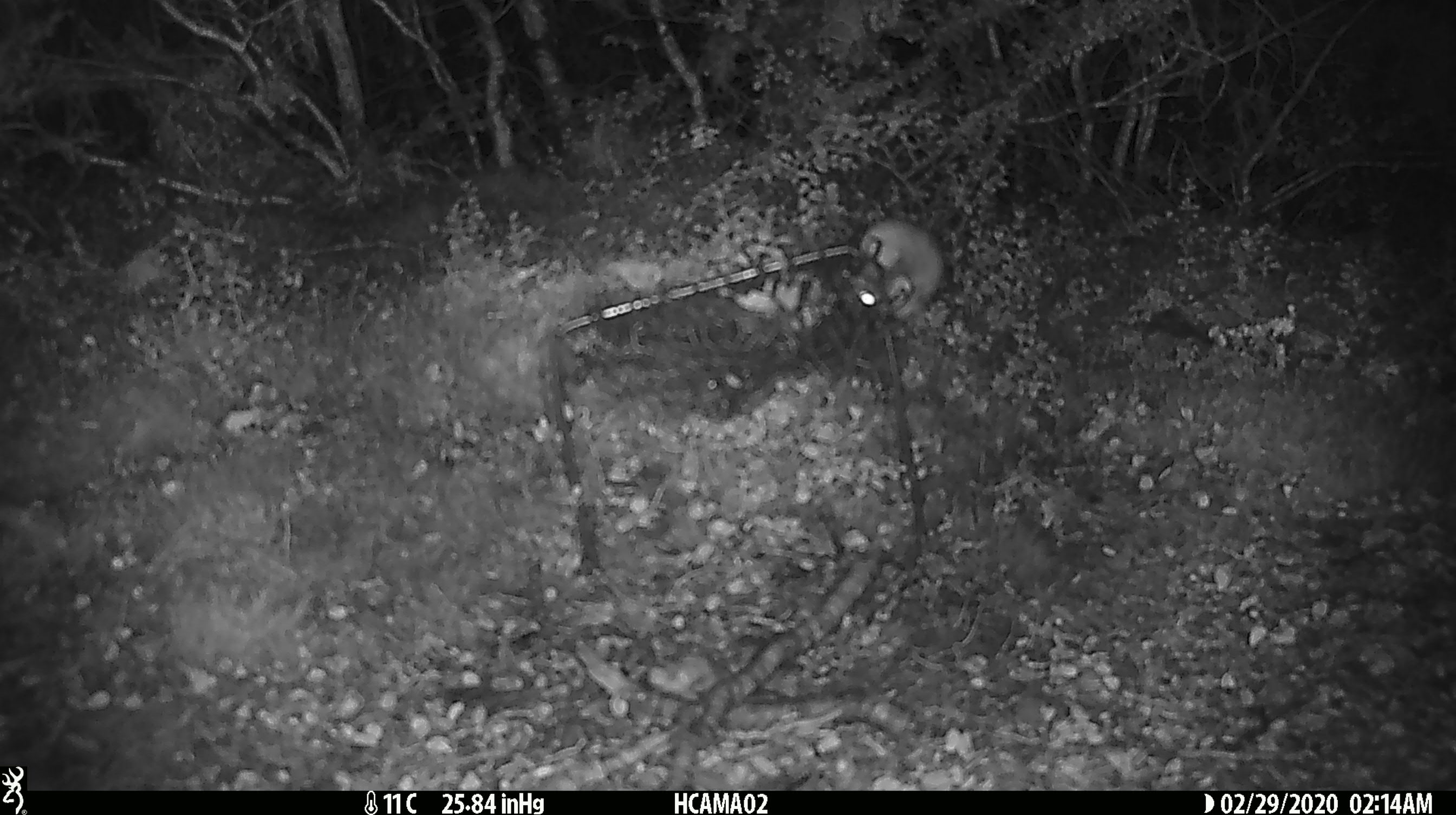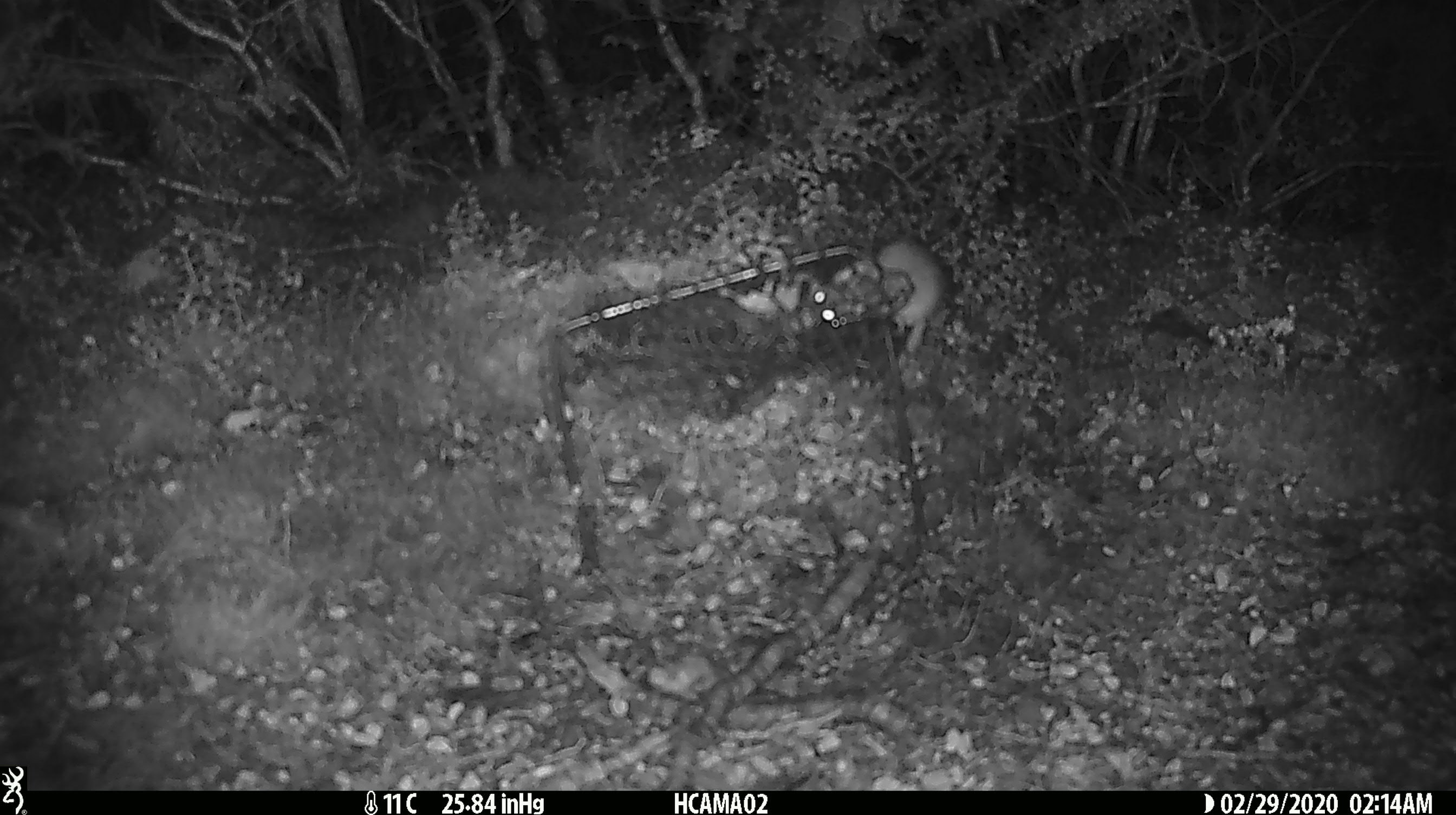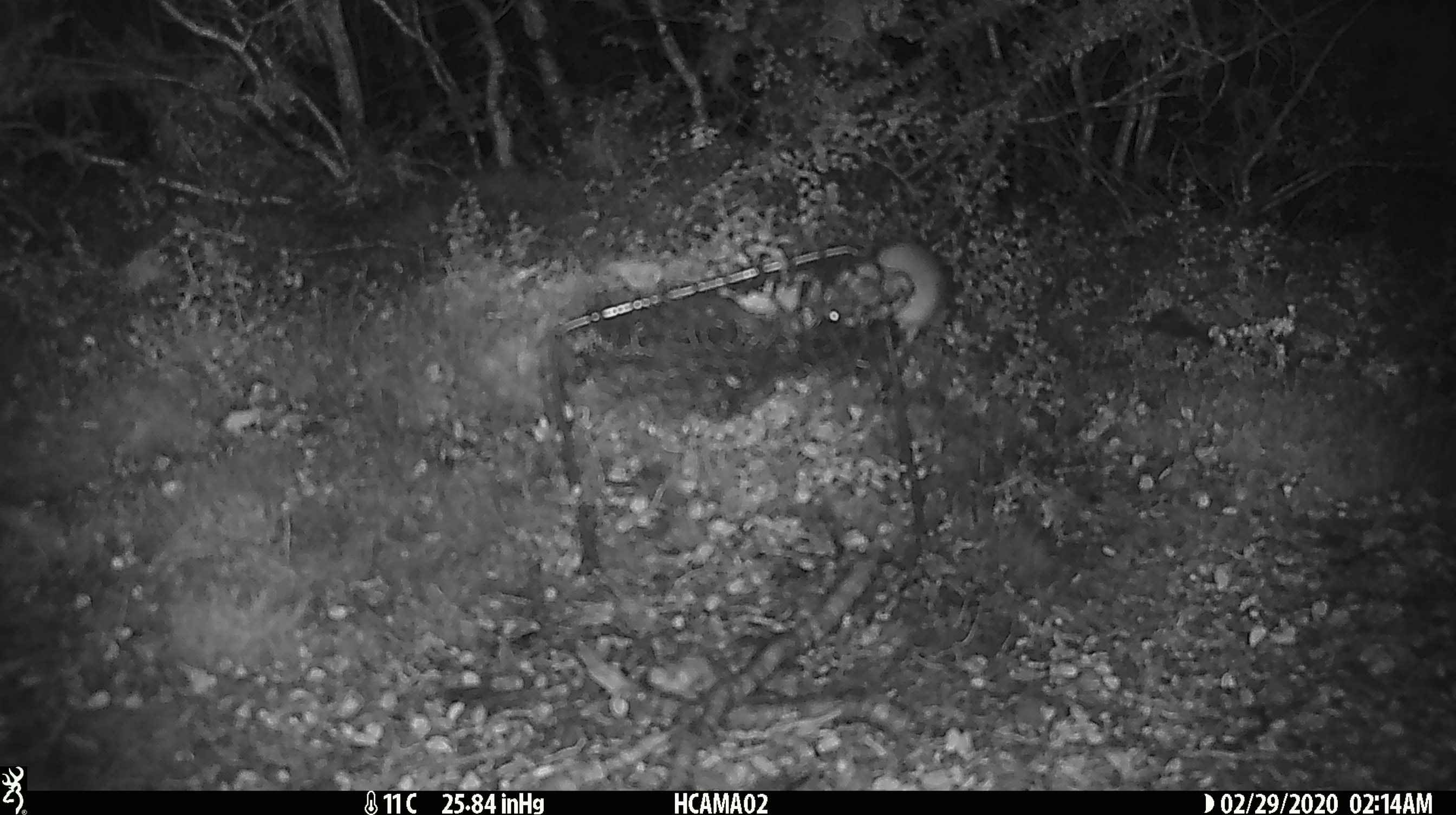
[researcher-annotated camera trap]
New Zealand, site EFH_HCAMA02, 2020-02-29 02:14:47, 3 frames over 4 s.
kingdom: Animalia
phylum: Chordata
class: Mammalia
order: Rodentia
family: Muridae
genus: Mus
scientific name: Mus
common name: mouse